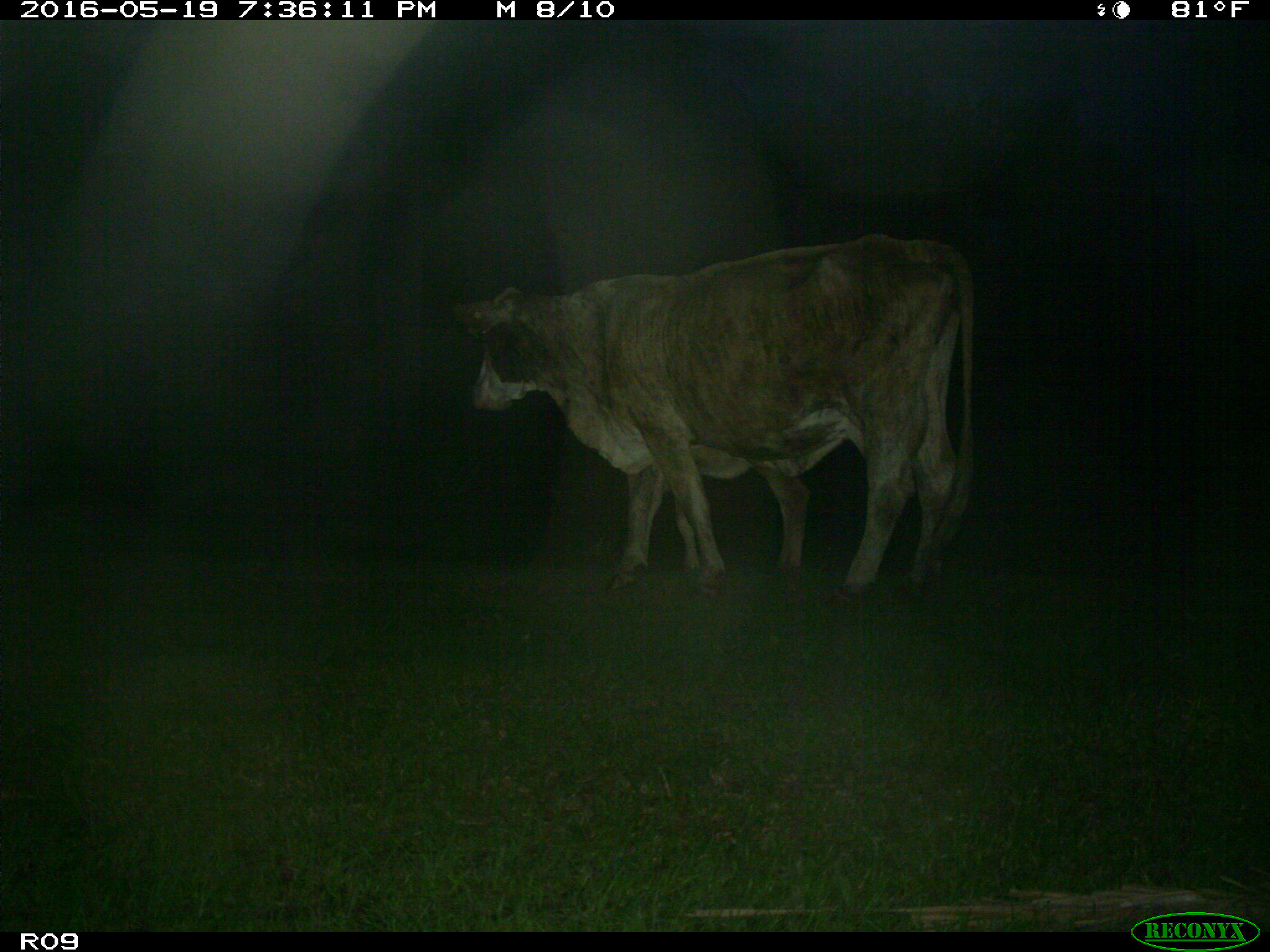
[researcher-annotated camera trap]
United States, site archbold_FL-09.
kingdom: Animalia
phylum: Chordata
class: Mammalia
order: Artiodactyla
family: Bovidae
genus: Bos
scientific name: Bos taurus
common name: domestic cow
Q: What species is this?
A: Bos taurus (domestic cow).